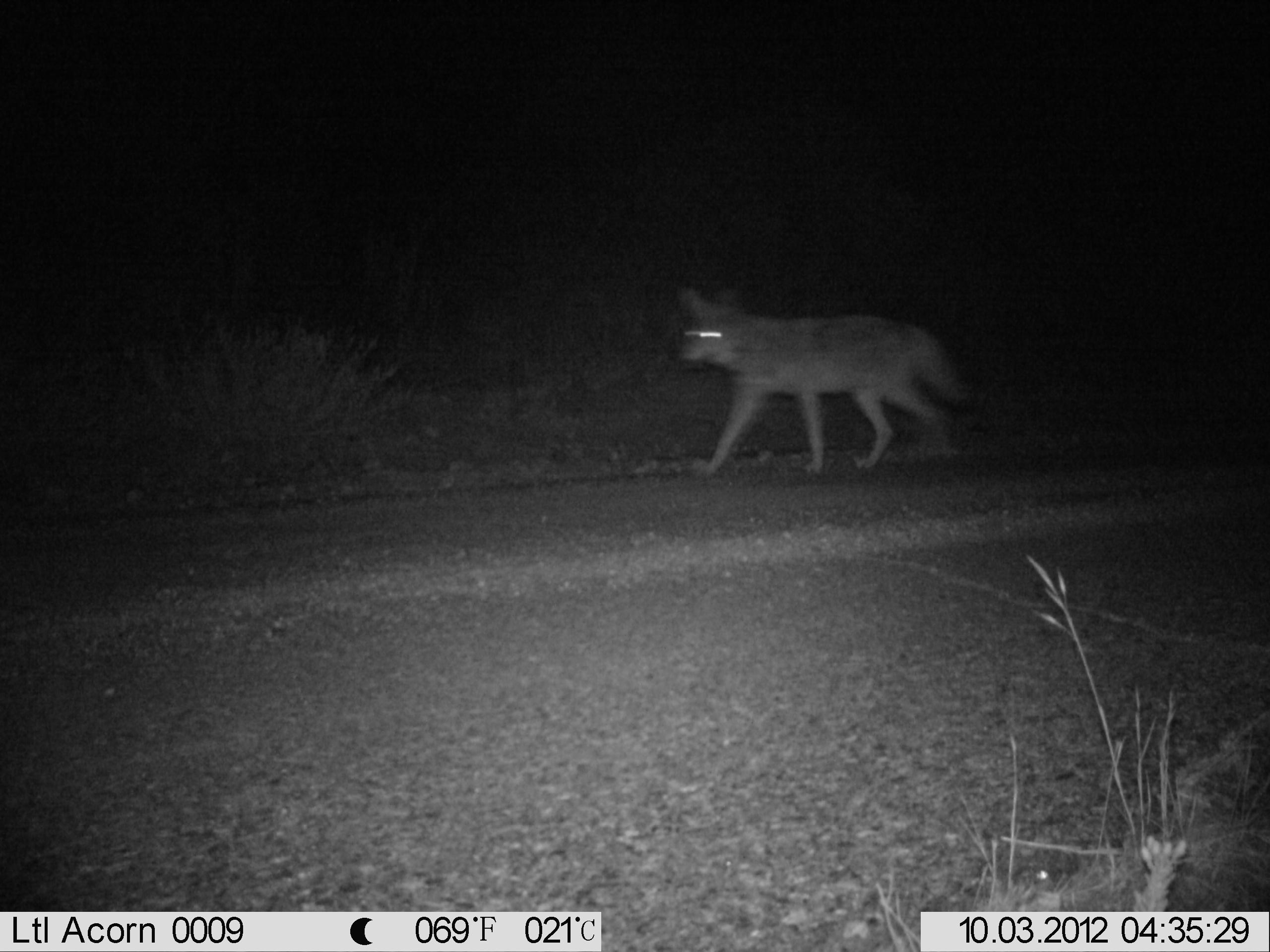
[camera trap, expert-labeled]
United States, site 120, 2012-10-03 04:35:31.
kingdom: Animalia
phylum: Chordata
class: Mammalia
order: Carnivora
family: Canidae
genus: Canis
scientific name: Canis latrans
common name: coyote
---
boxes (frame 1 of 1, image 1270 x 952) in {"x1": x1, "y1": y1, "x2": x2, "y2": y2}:
coyote: {"x1": 676, "y1": 282, "x2": 973, "y2": 481}